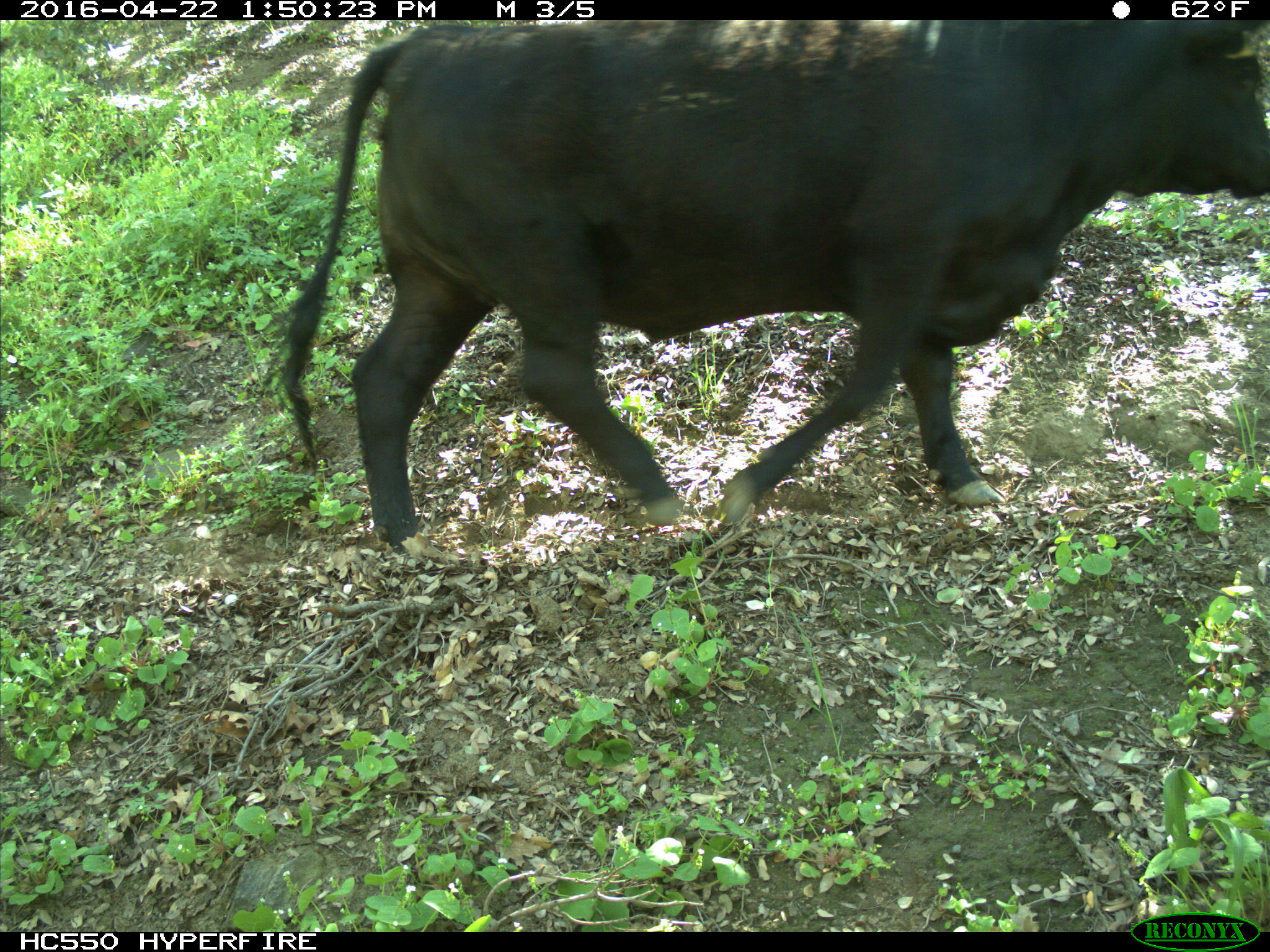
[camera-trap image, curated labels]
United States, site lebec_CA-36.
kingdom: Animalia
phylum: Chordata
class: Mammalia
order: Artiodactyla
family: Bovidae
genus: Bos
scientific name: Bos taurus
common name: domestic cow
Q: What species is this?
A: Bos taurus (domestic cow).